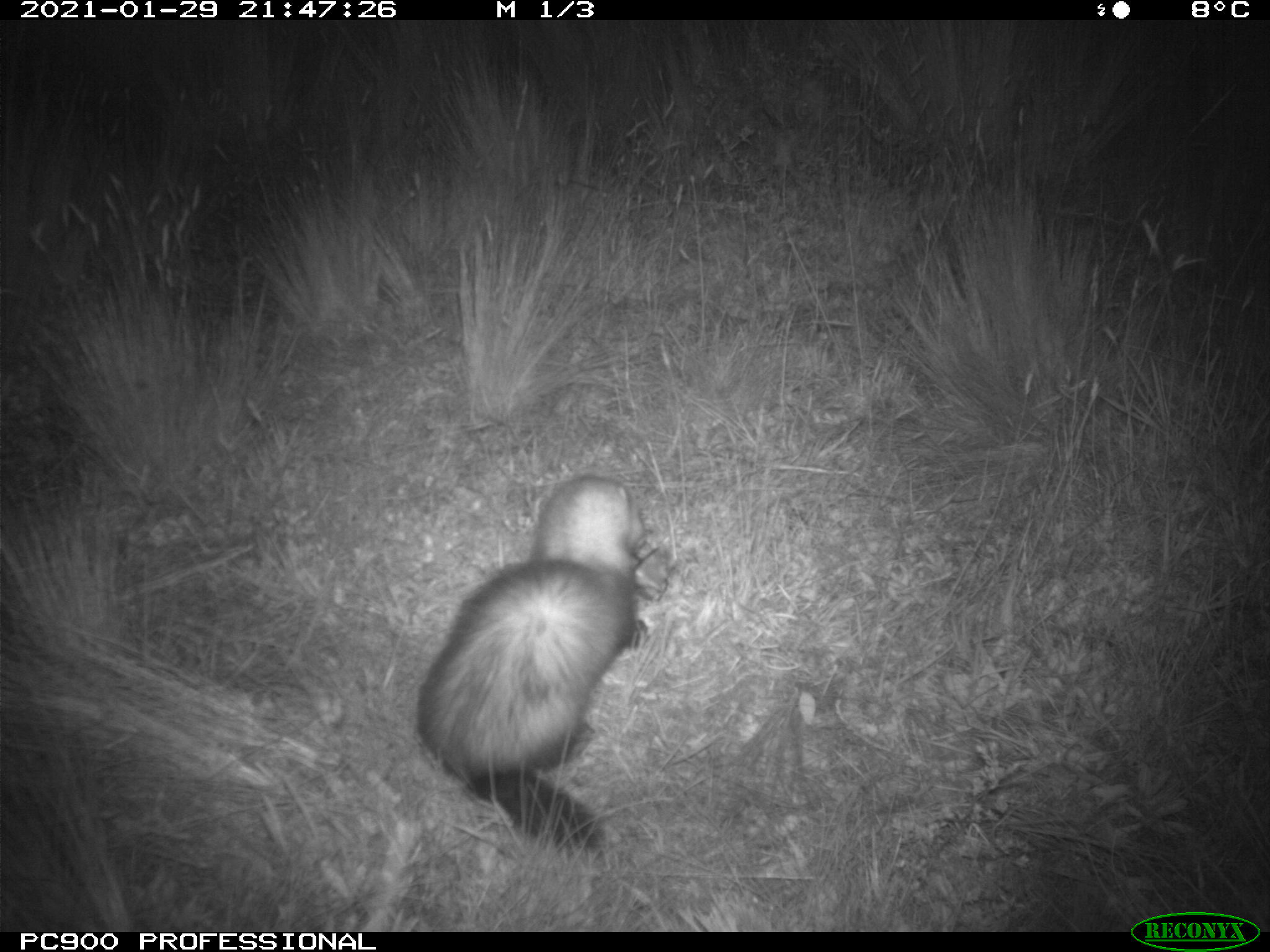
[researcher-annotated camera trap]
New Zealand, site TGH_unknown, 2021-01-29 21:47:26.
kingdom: Animalia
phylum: Chordata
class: Mammalia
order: Carnivora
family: Mustelidae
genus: Mustela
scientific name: Mustela furo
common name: ferret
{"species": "ferret (Mustela furo)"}